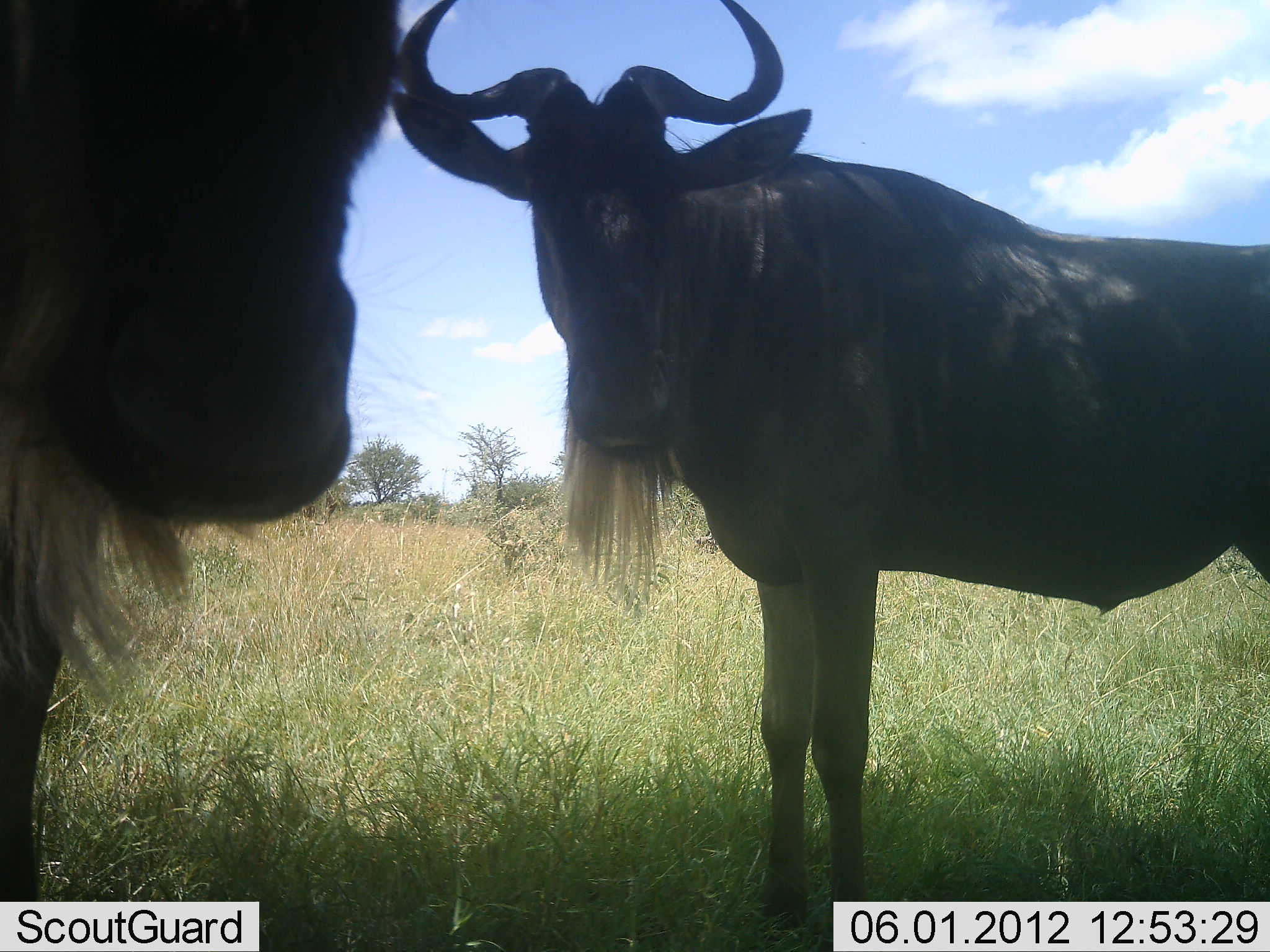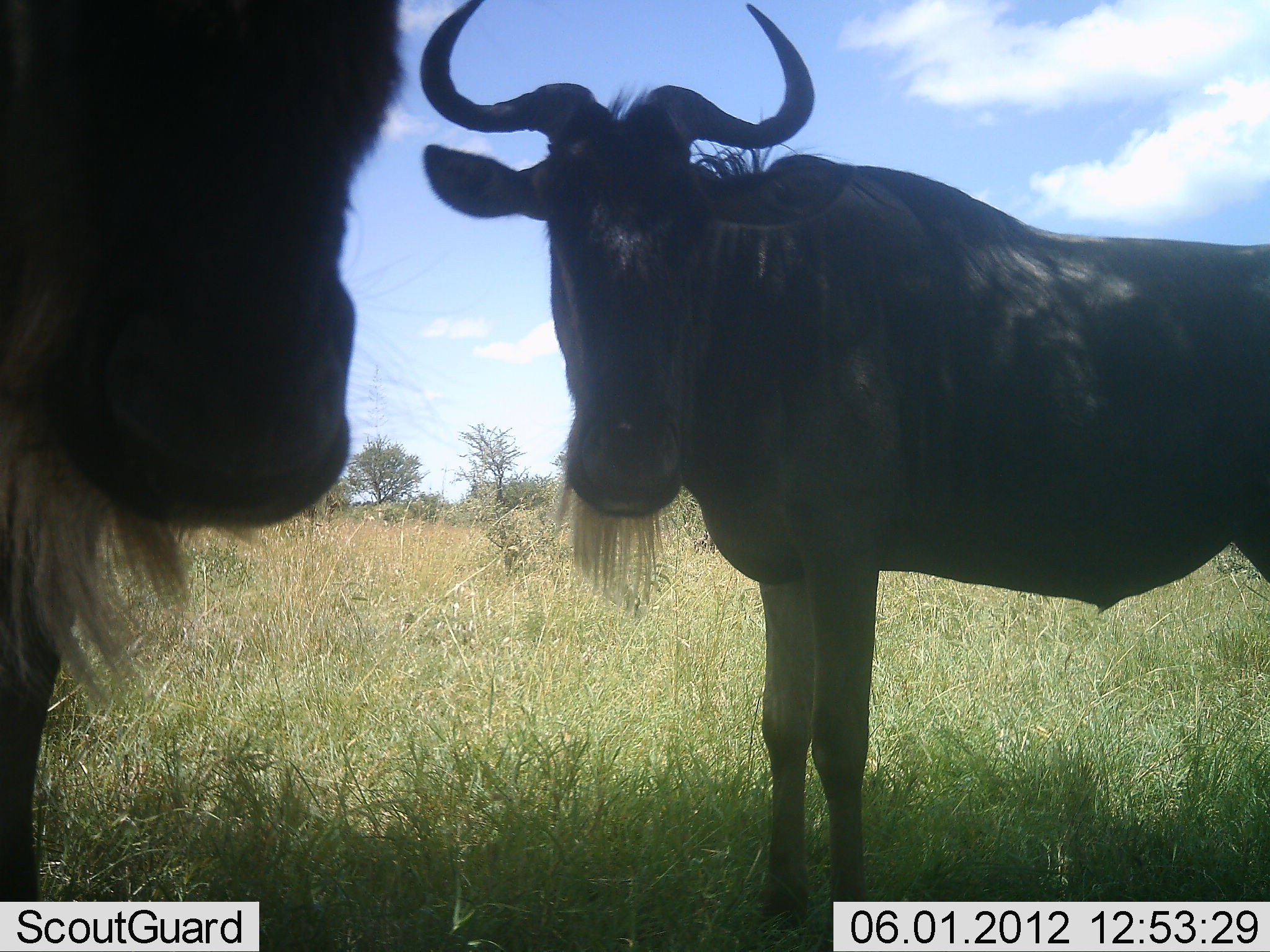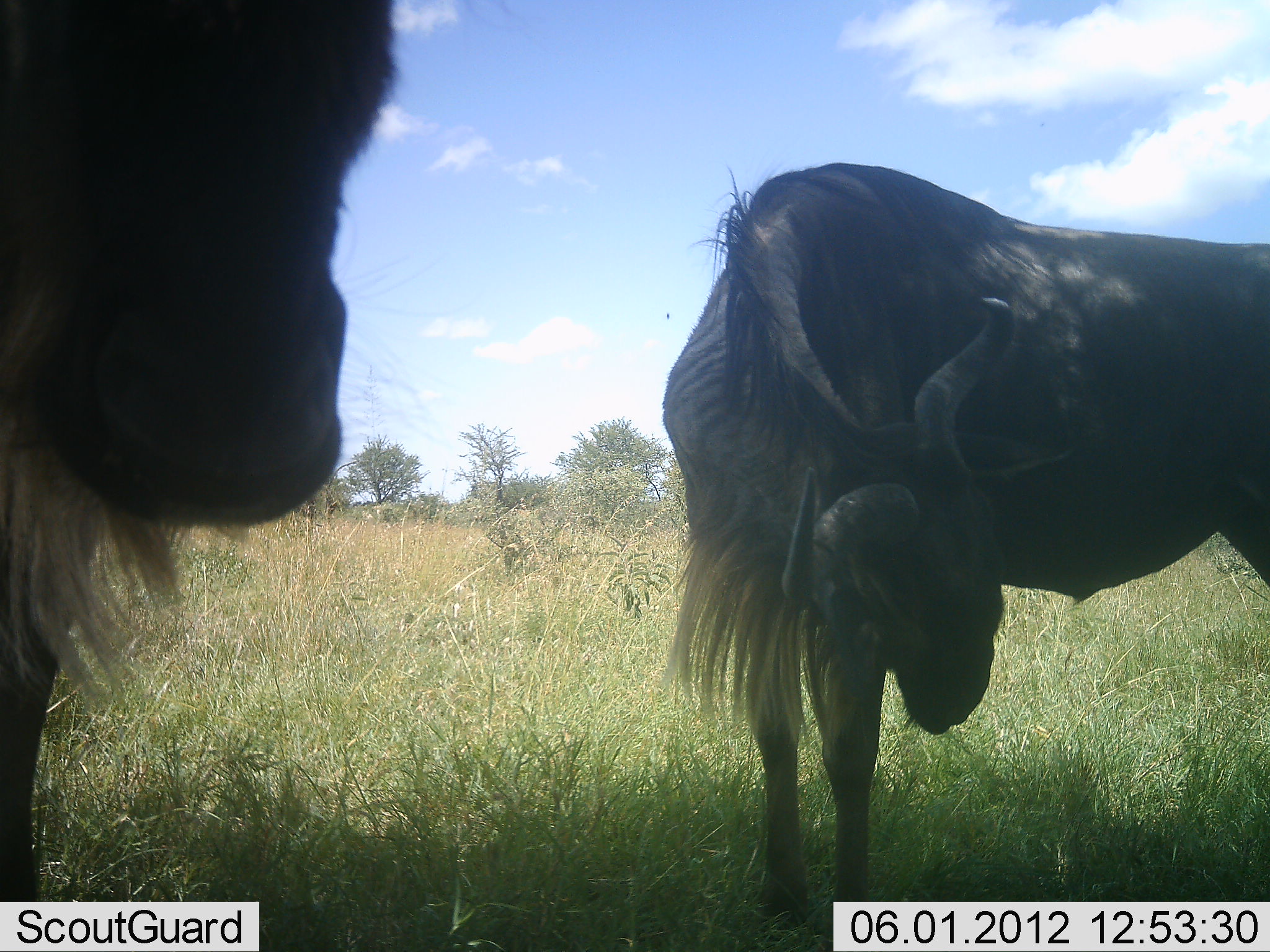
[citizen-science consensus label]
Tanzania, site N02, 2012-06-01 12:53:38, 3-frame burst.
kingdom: Animalia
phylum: Chordata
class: Mammalia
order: Artiodactyla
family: Bovidae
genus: Connochaetes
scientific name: Connochaetes taurinus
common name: blue wildebeest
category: wildebeest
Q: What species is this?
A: Wildebeest (blue wildebeest) (Connochaetes taurinus).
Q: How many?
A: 2.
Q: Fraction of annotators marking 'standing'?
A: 100%.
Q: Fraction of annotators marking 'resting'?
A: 0%.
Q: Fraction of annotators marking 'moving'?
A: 0%.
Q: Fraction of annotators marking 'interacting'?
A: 0%.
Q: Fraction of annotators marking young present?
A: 0%.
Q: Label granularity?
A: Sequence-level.